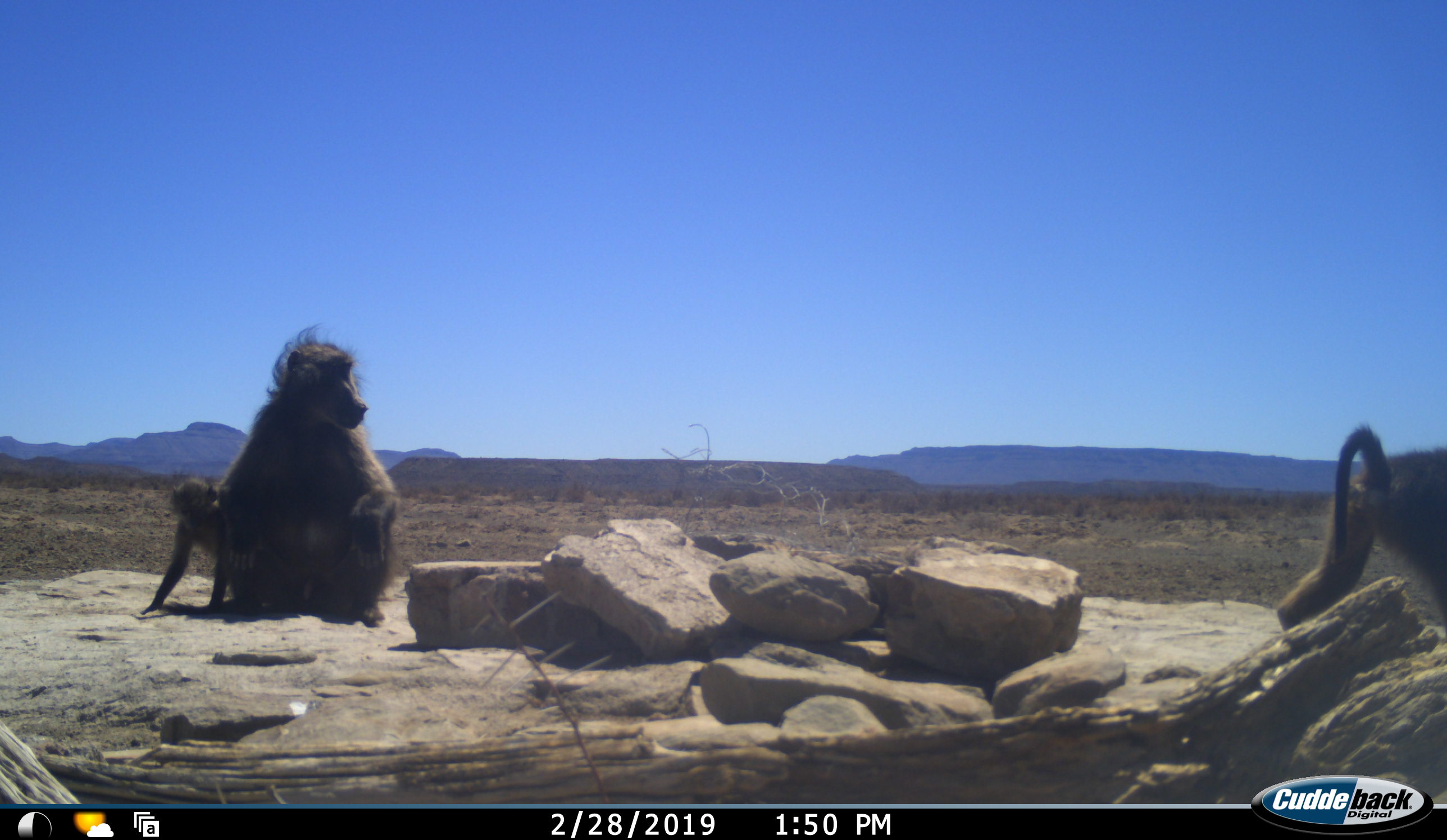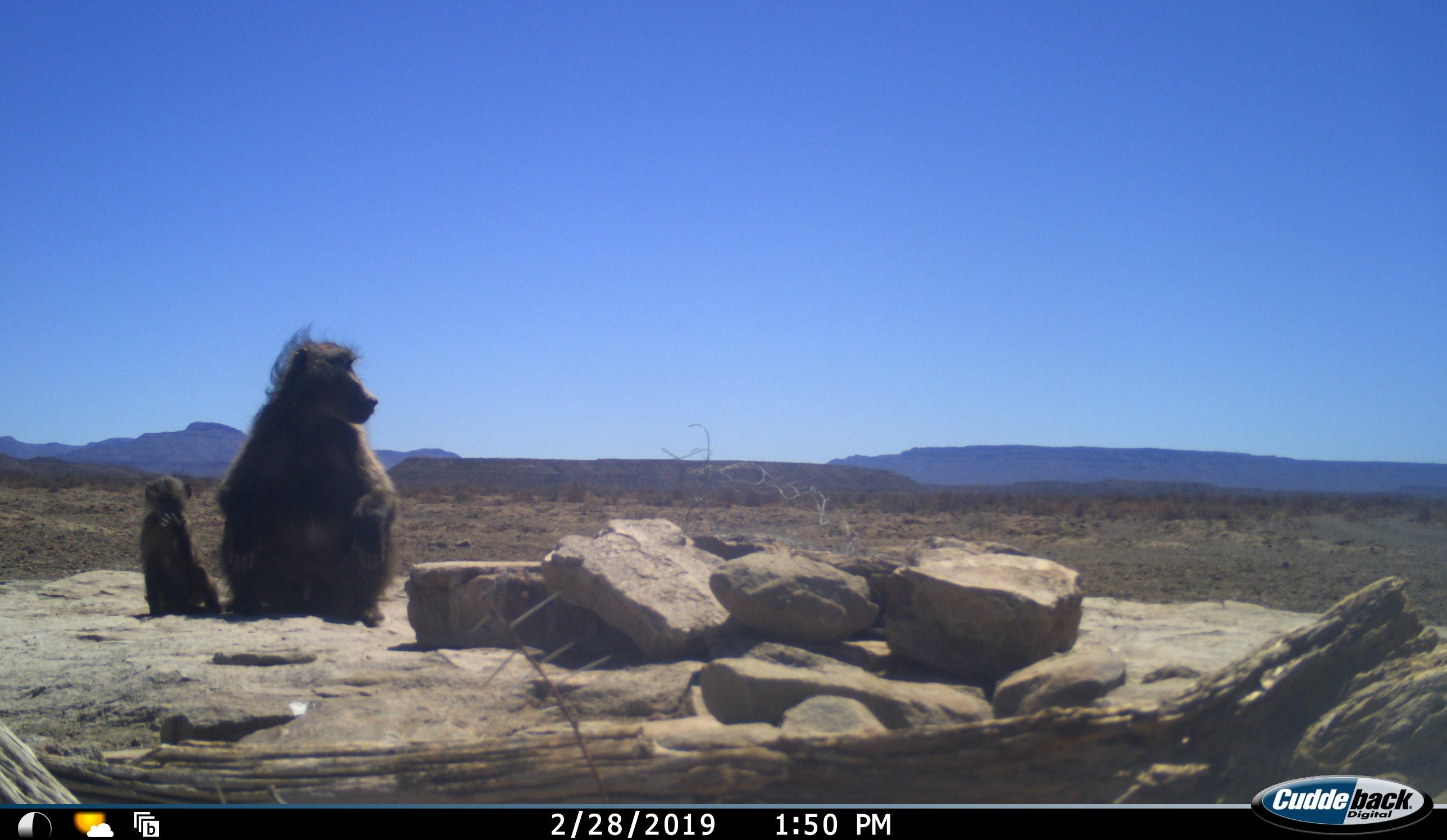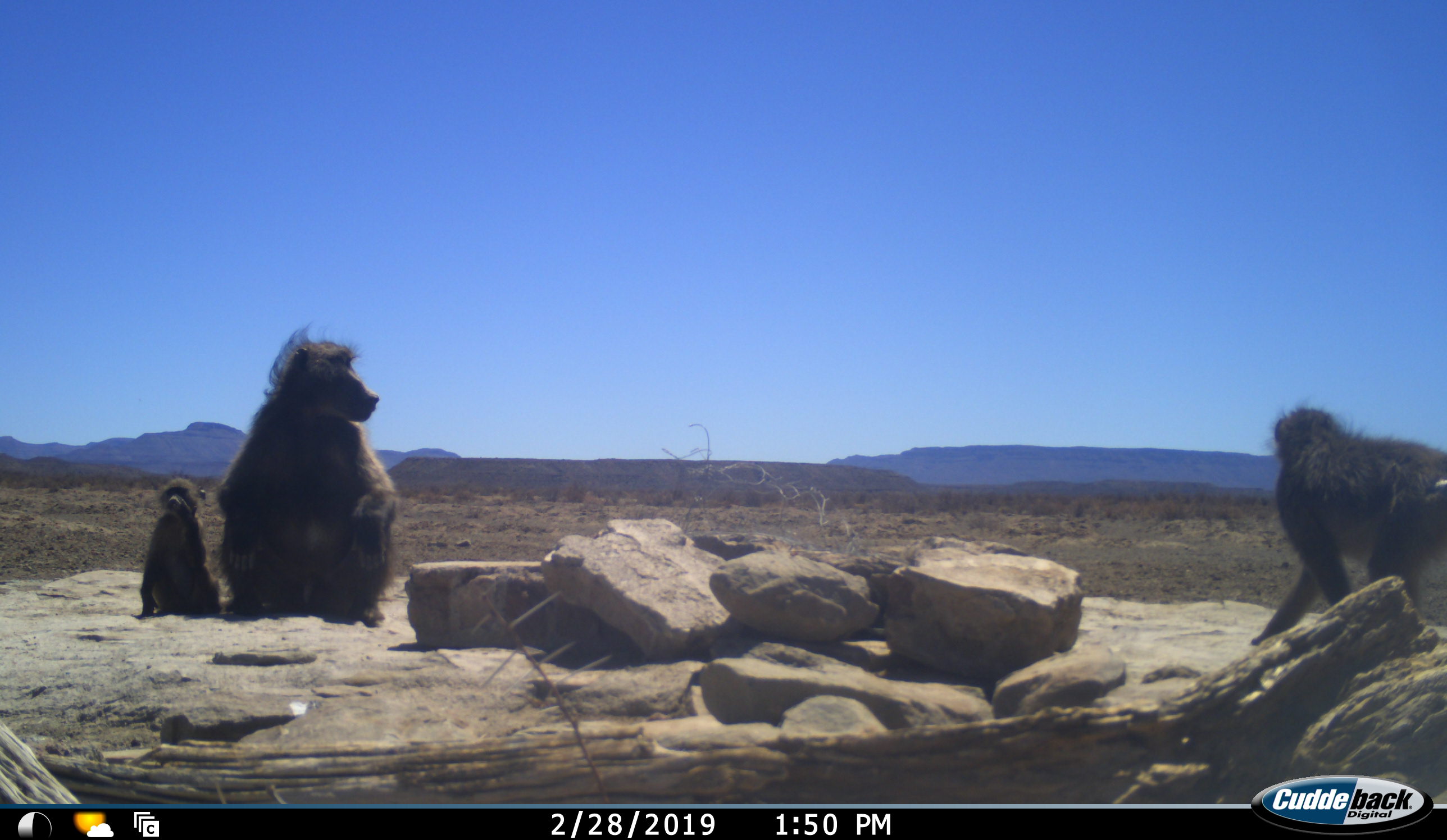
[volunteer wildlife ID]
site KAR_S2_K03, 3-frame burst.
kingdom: Animalia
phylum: Chordata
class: Mammalia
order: Primates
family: Cercopithecidae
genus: Papio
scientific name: Papio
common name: baboon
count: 3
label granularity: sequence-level